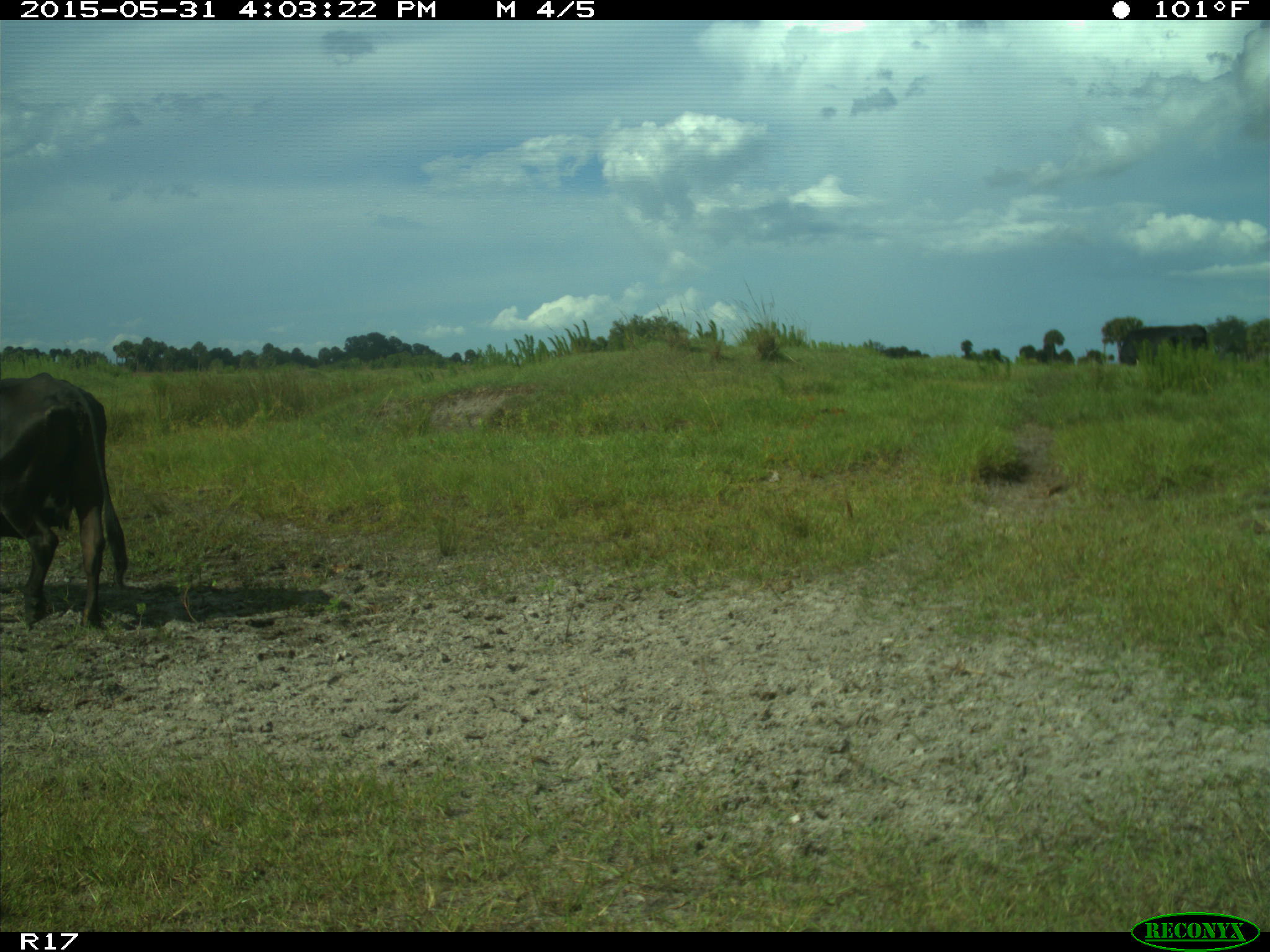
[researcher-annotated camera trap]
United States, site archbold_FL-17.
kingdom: Animalia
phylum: Chordata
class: Mammalia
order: Artiodactyla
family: Bovidae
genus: Bos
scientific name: Bos taurus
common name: domestic cow